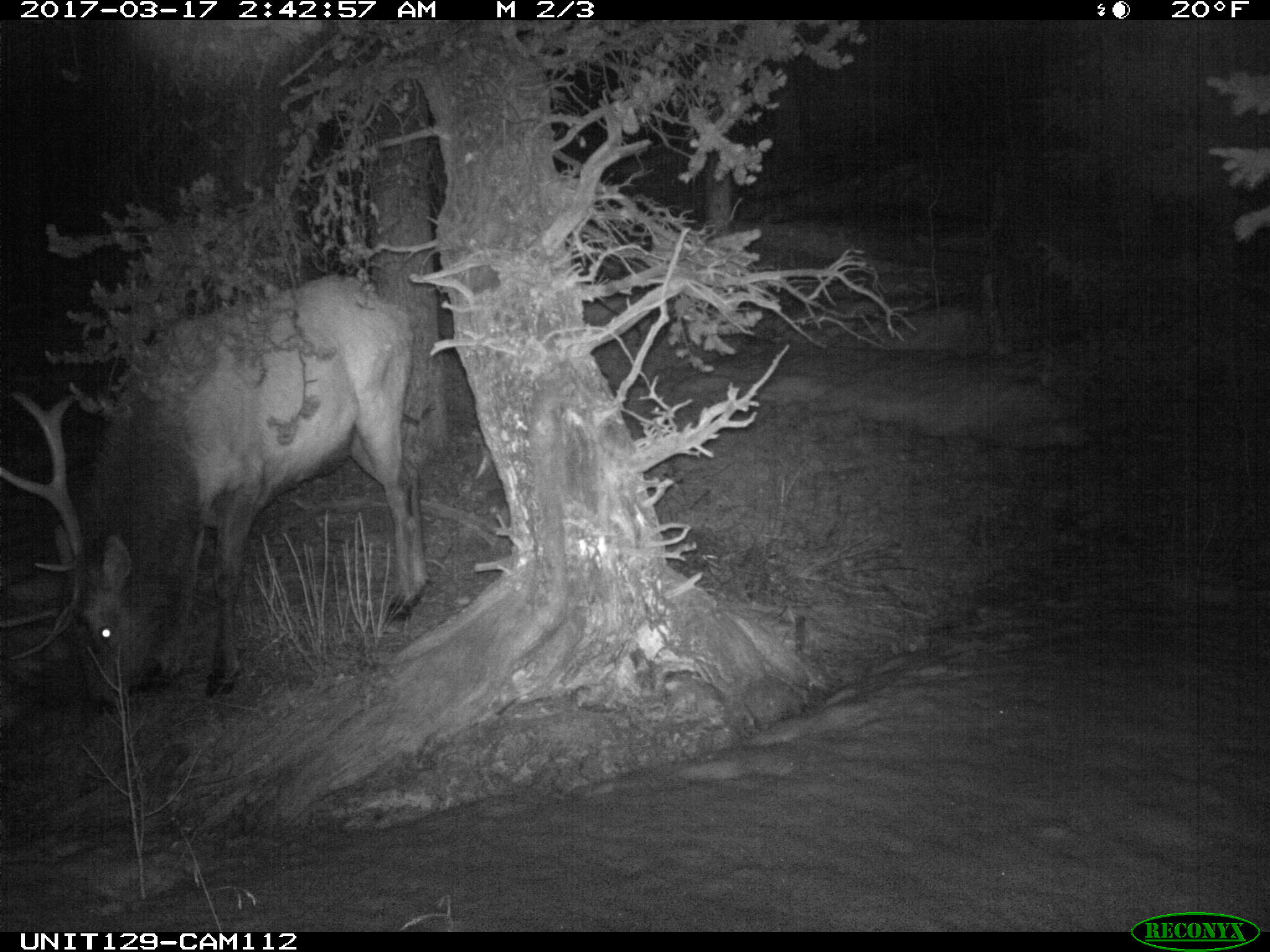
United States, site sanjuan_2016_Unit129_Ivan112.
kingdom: Animalia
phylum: Chordata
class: Mammalia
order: Artiodactyla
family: Cervidae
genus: Cervus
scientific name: Cervus elaphus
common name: red deer